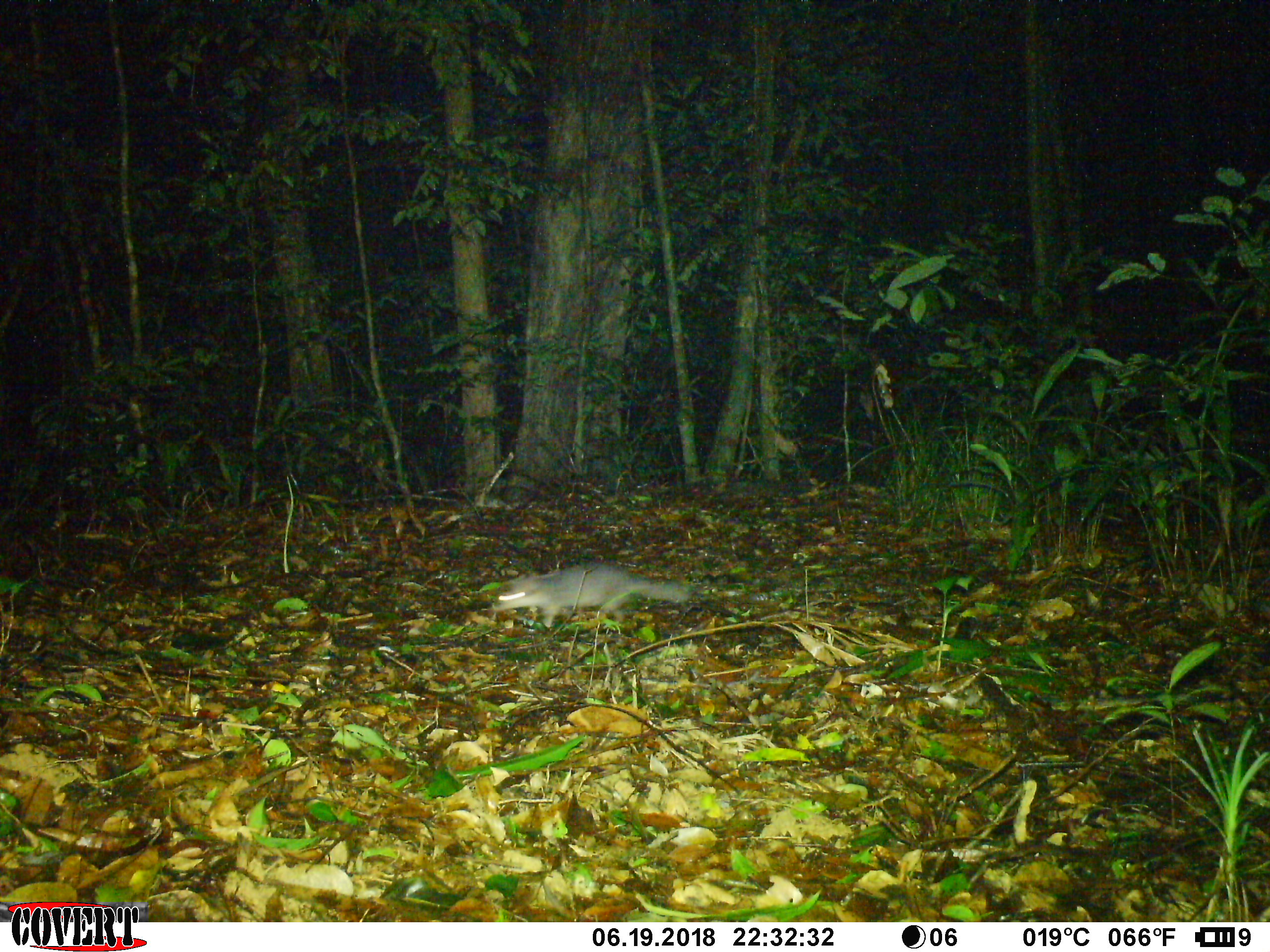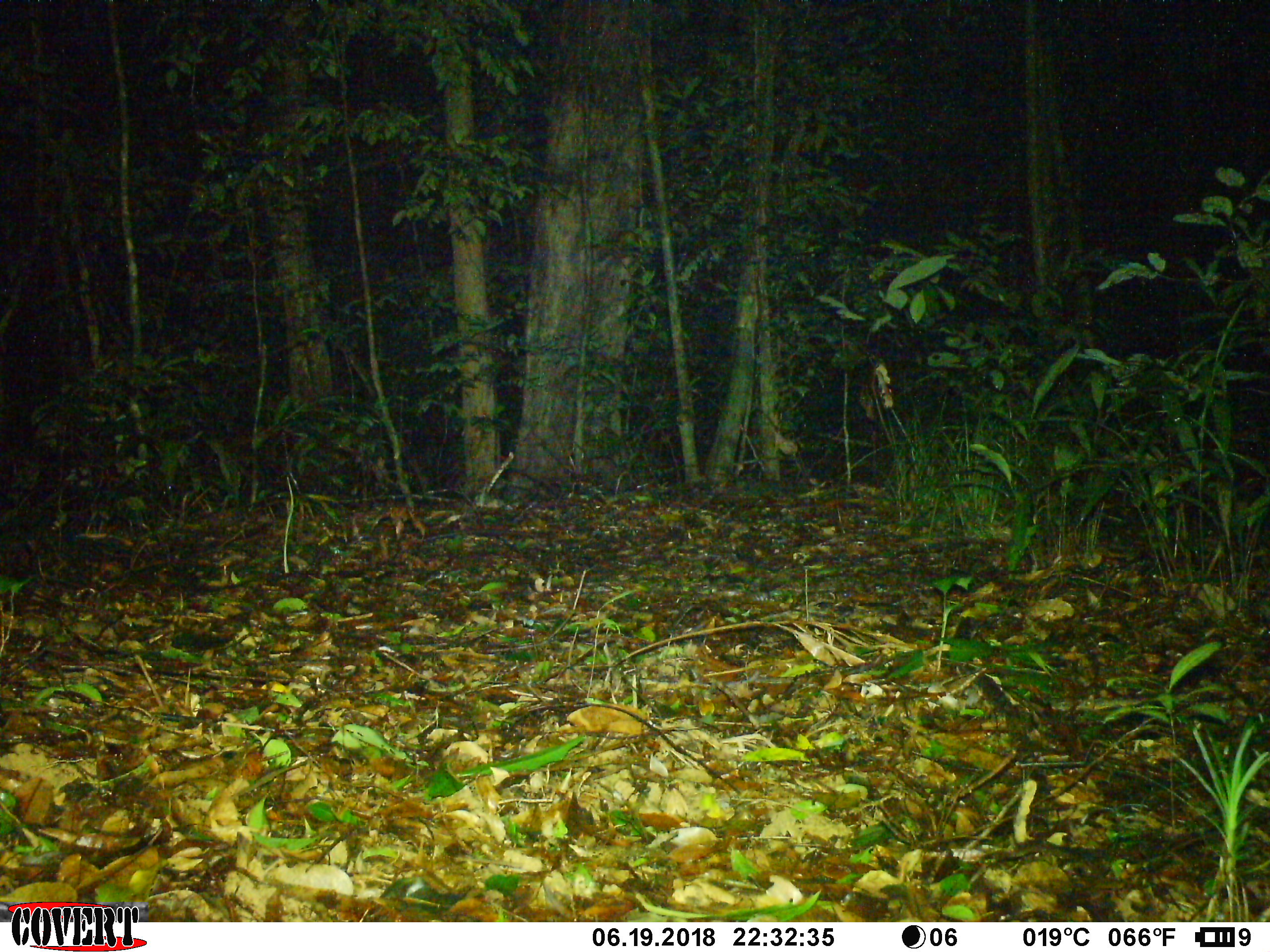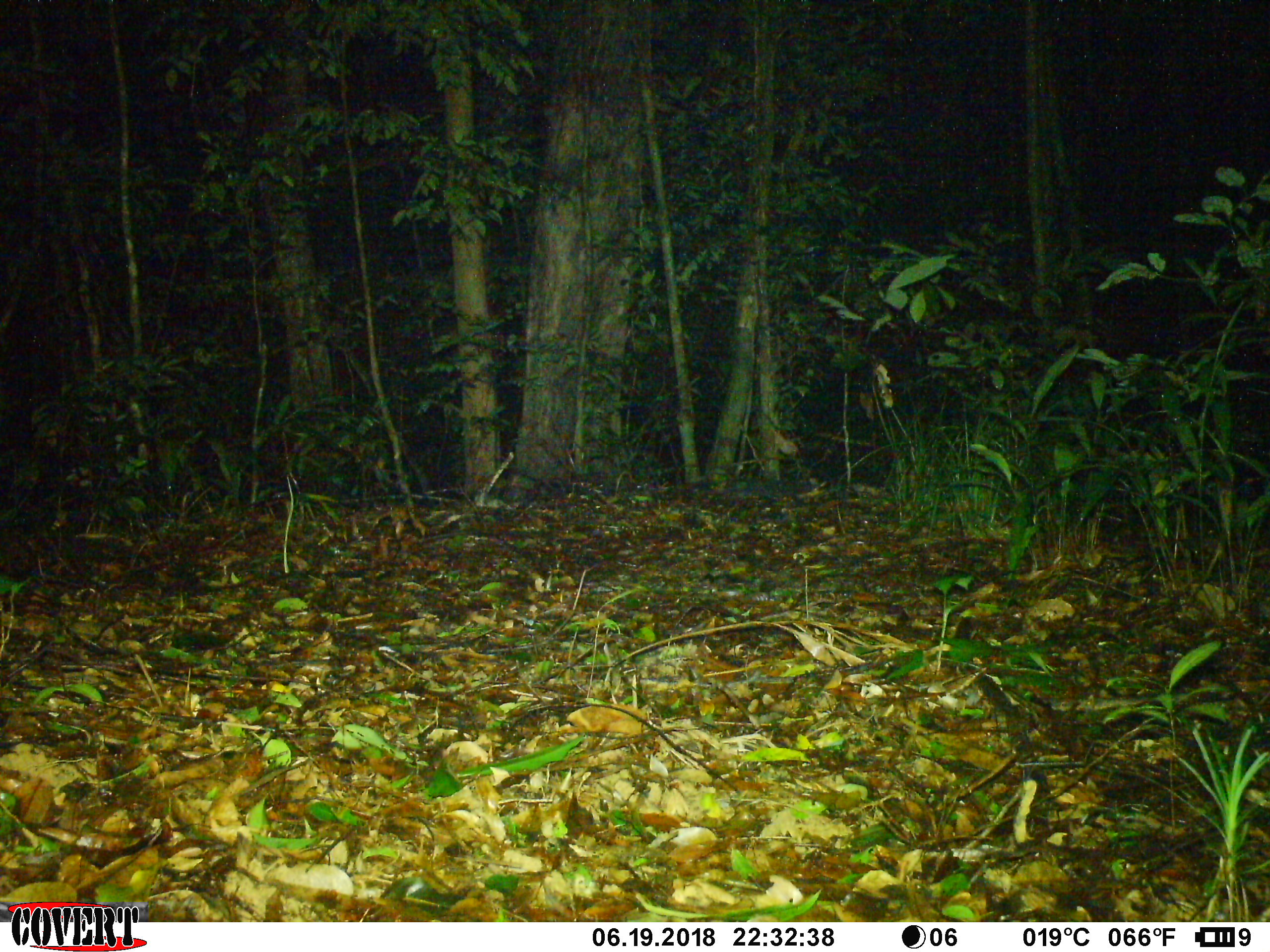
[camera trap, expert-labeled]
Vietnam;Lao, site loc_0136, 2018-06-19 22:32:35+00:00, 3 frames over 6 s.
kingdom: Animalia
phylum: Chordata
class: Mammalia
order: Carnivora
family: Mustelidae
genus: Melogale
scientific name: Melogale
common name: ferret badger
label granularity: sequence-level